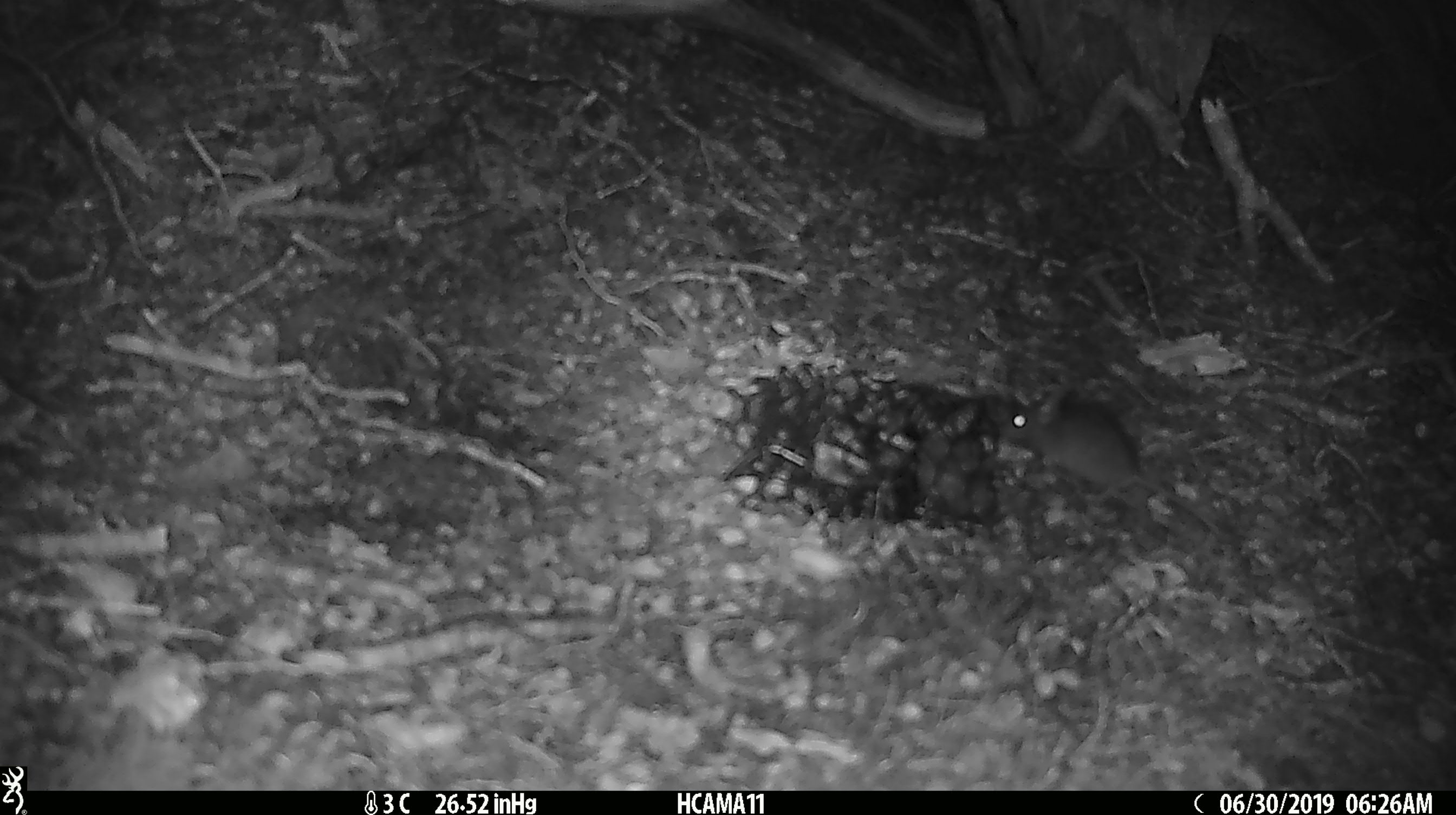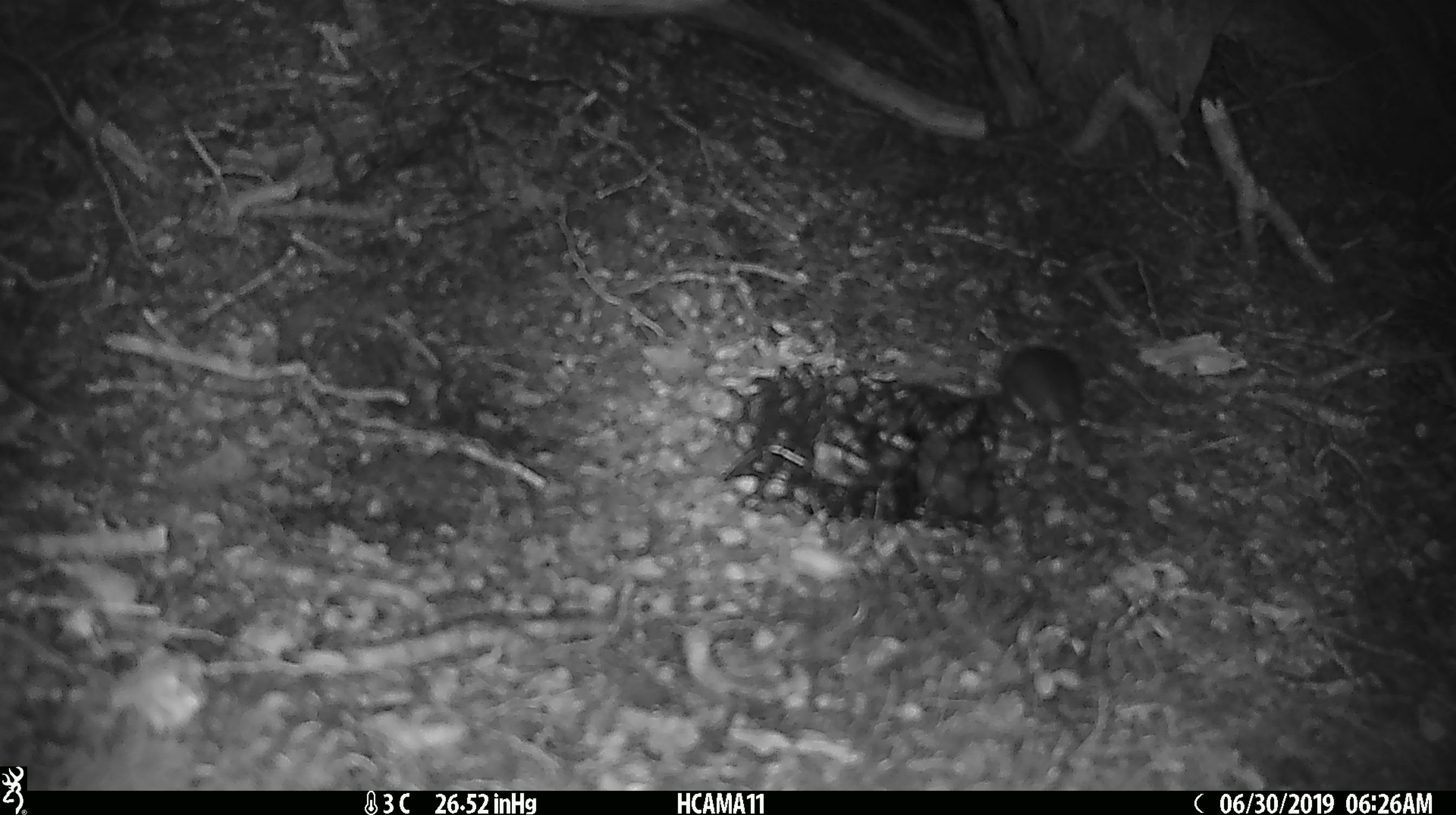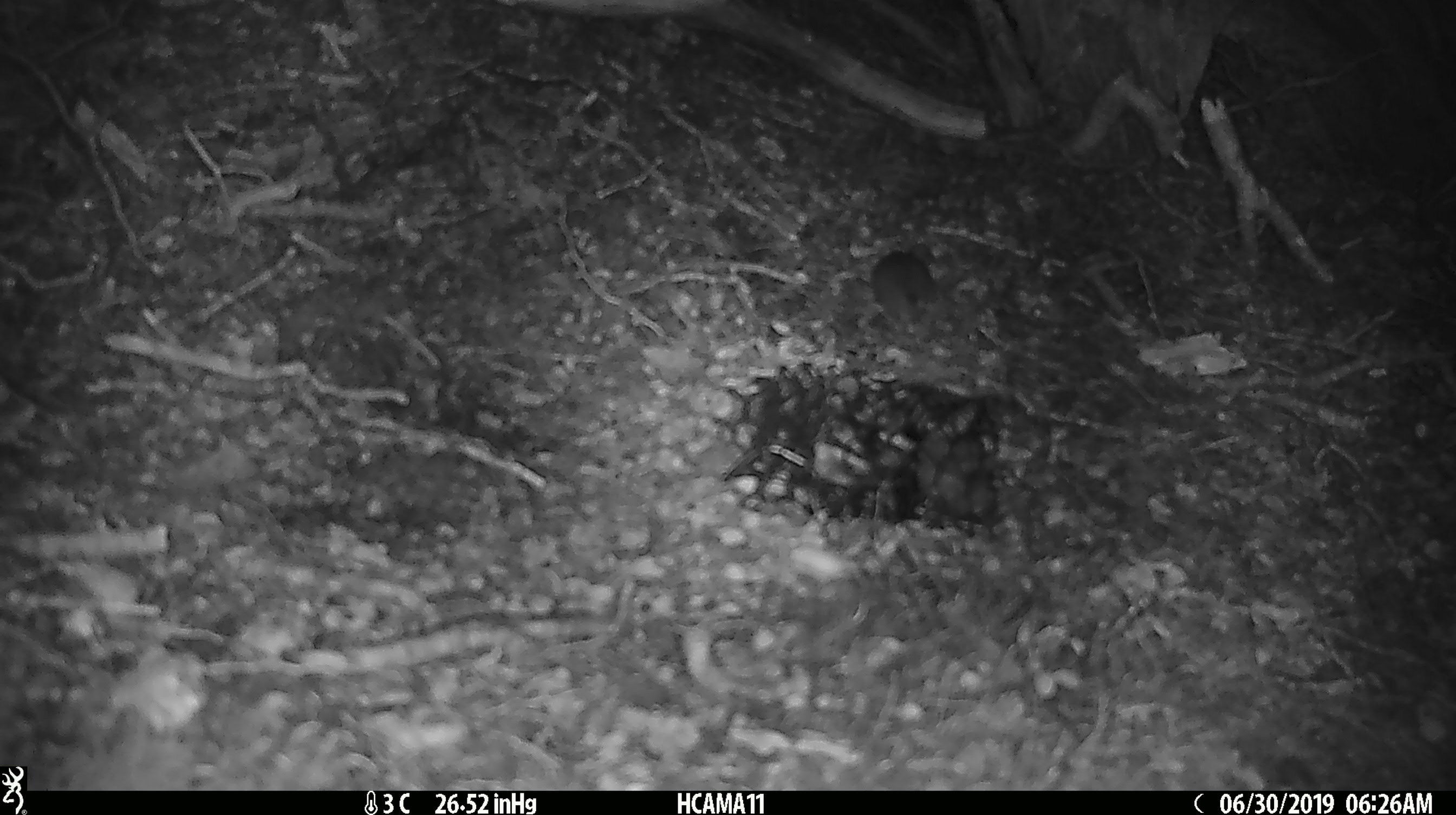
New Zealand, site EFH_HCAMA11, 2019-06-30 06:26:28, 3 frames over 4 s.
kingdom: Animalia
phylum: Chordata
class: Mammalia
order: Rodentia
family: Muridae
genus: Mus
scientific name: Mus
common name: mouse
Mouse (Mus).